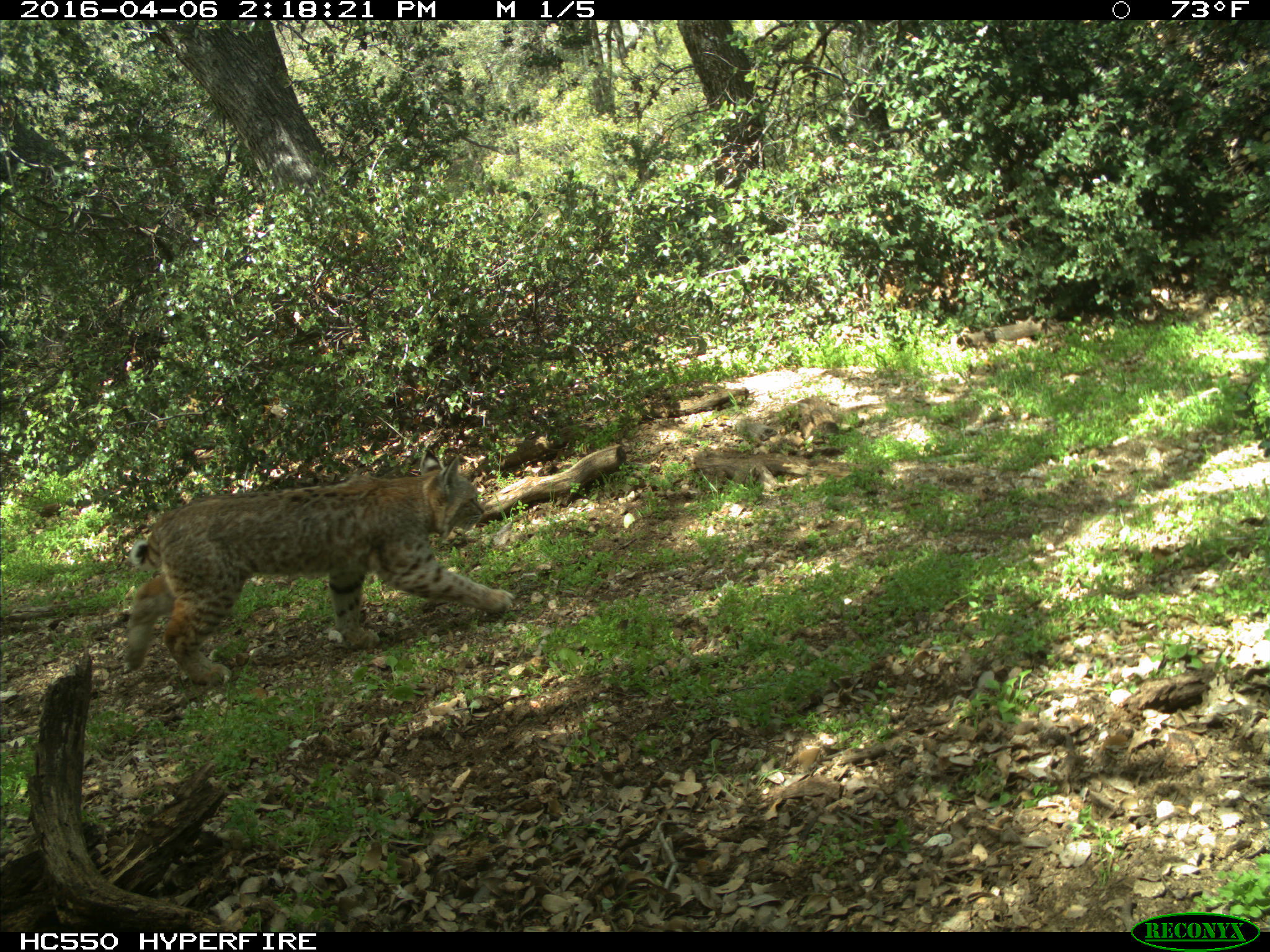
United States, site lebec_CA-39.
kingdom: Animalia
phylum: Chordata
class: Mammalia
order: Carnivora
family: Felidae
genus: Lynx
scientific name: Lynx rufus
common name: bobcat